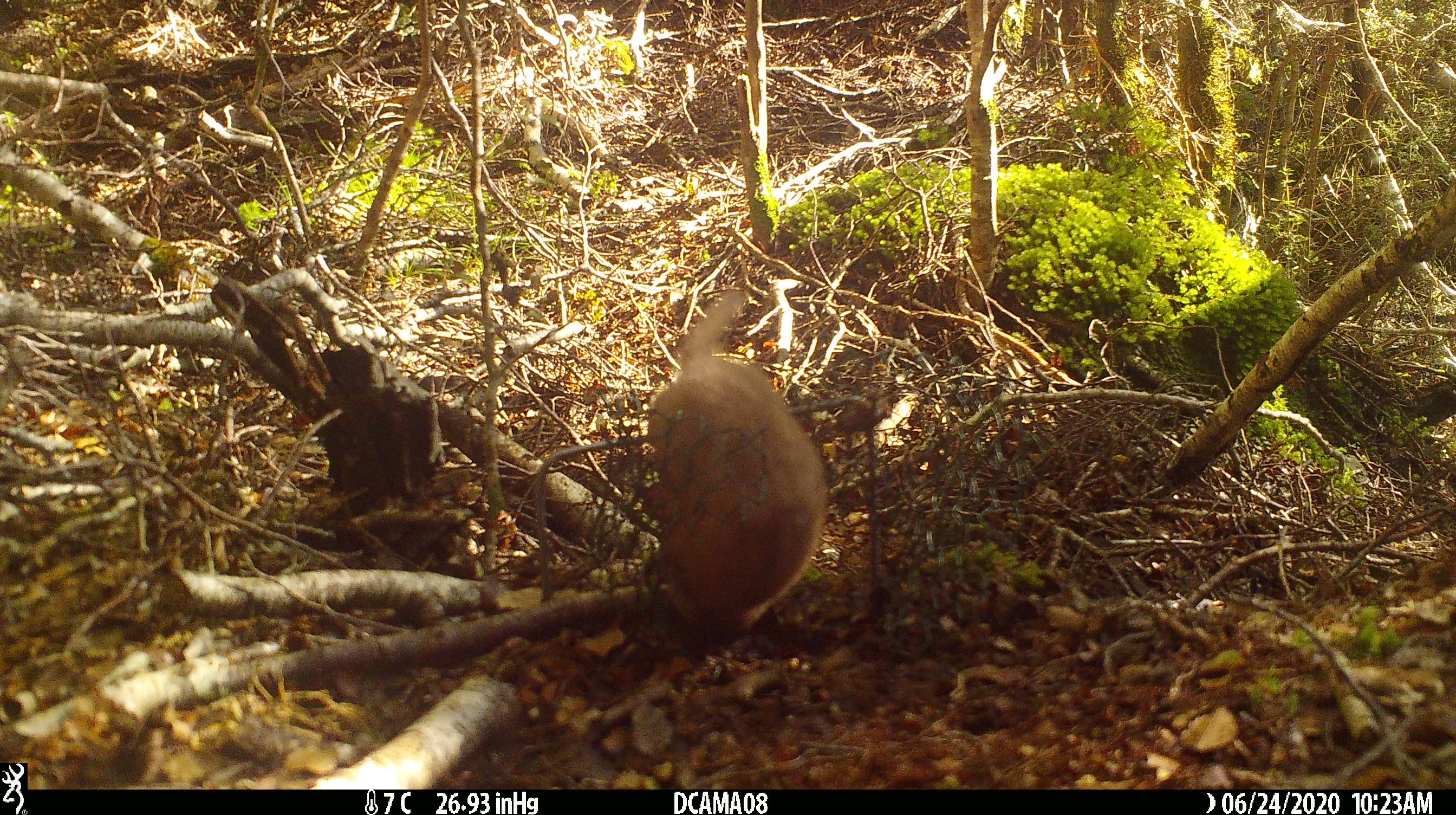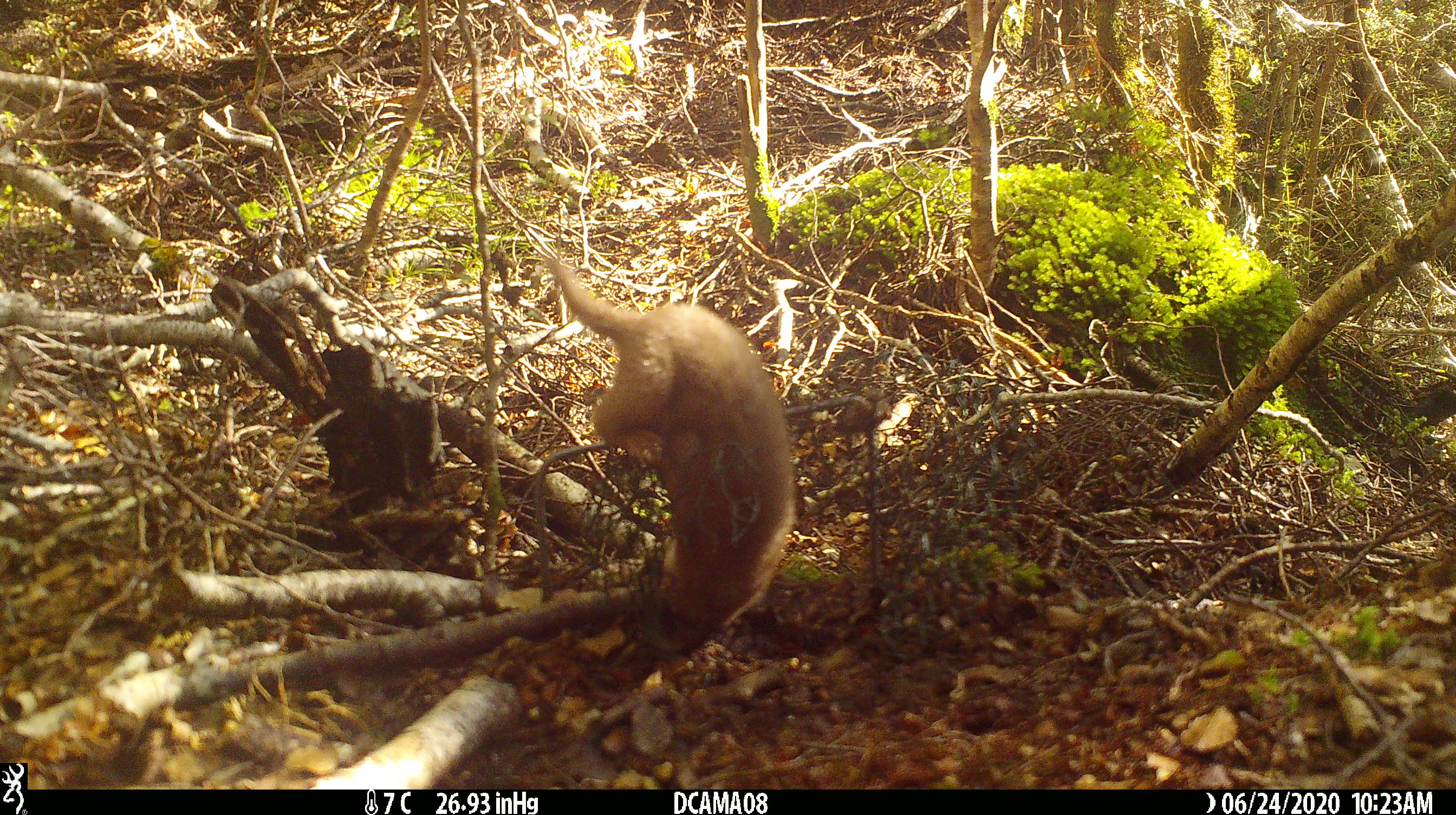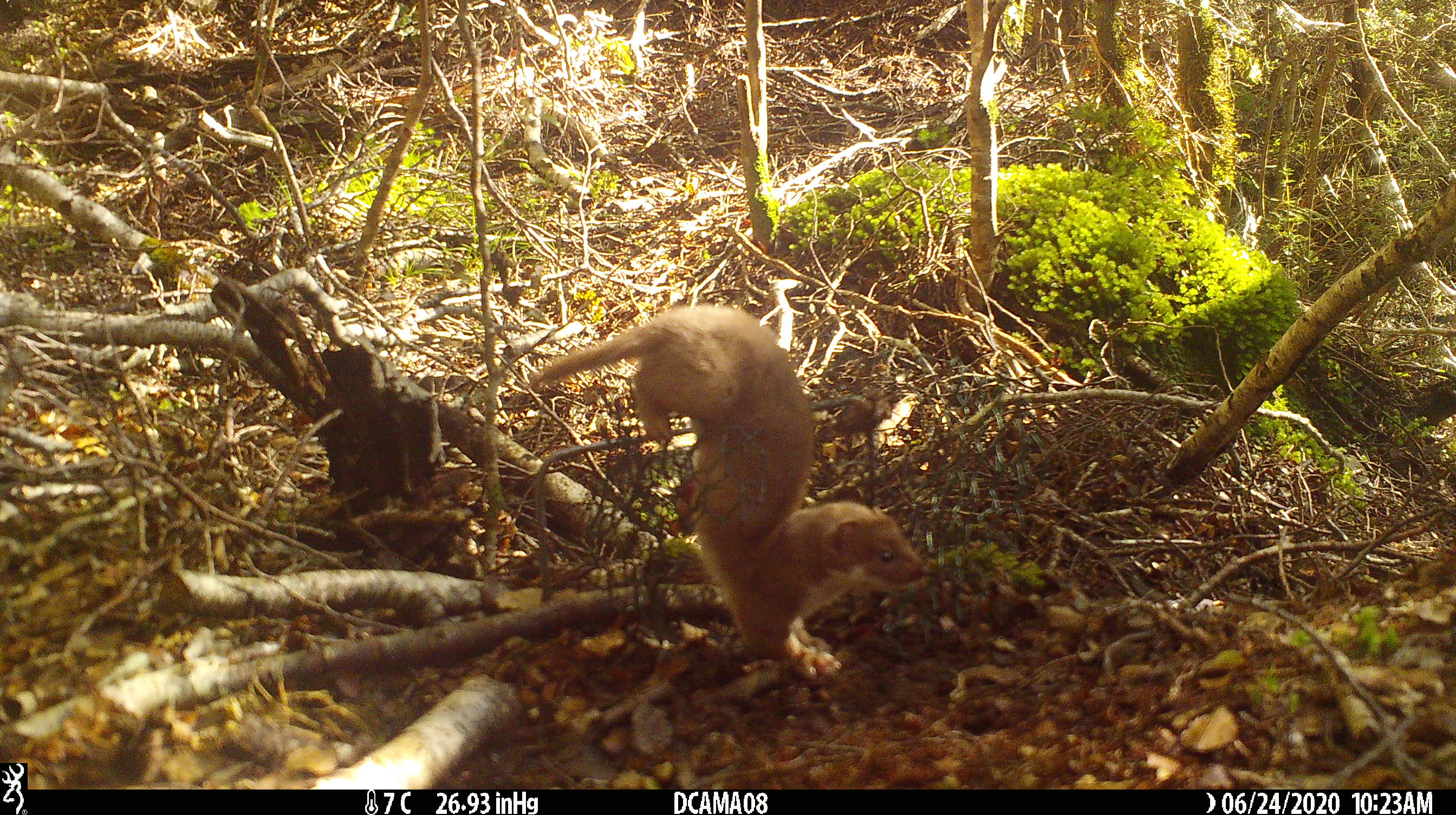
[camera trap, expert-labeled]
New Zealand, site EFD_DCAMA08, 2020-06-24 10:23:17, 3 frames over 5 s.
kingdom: Animalia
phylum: Chordata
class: Mammalia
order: Carnivora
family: Mustelidae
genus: Mustela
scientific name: Mustela nivalis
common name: least weasel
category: weasel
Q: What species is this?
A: Weasel (least weasel) (Mustela nivalis).